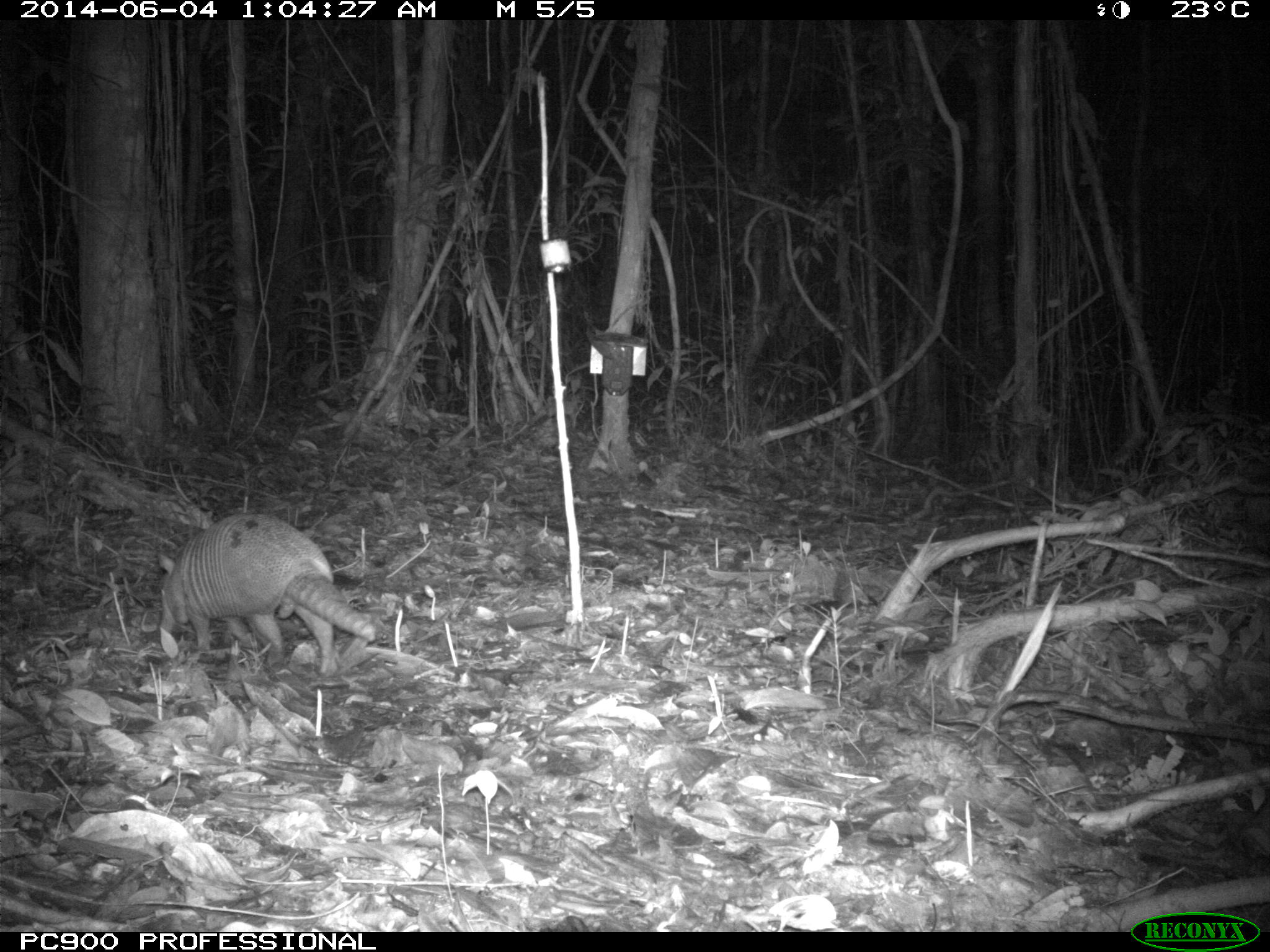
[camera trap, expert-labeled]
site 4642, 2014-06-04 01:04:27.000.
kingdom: Animalia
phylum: Chordata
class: Mammalia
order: Cingulata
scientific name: Cingulata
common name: armadillo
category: unknown armadillo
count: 1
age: adult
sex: male